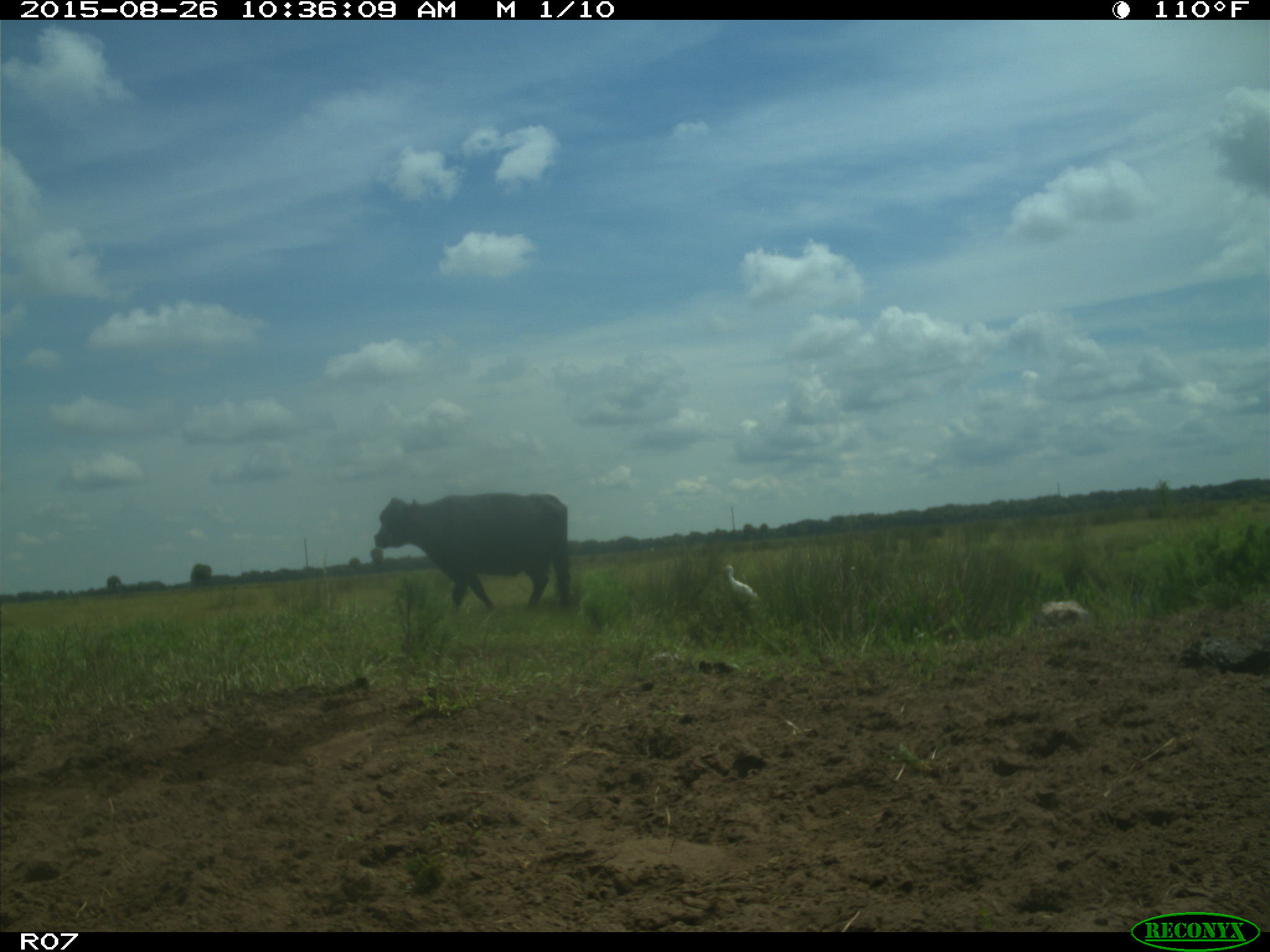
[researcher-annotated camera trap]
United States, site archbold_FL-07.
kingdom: Animalia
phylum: Chordata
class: Mammalia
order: Artiodactyla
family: Bovidae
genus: Bos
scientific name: Bos taurus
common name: domestic cow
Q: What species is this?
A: Bos taurus (domestic cow).